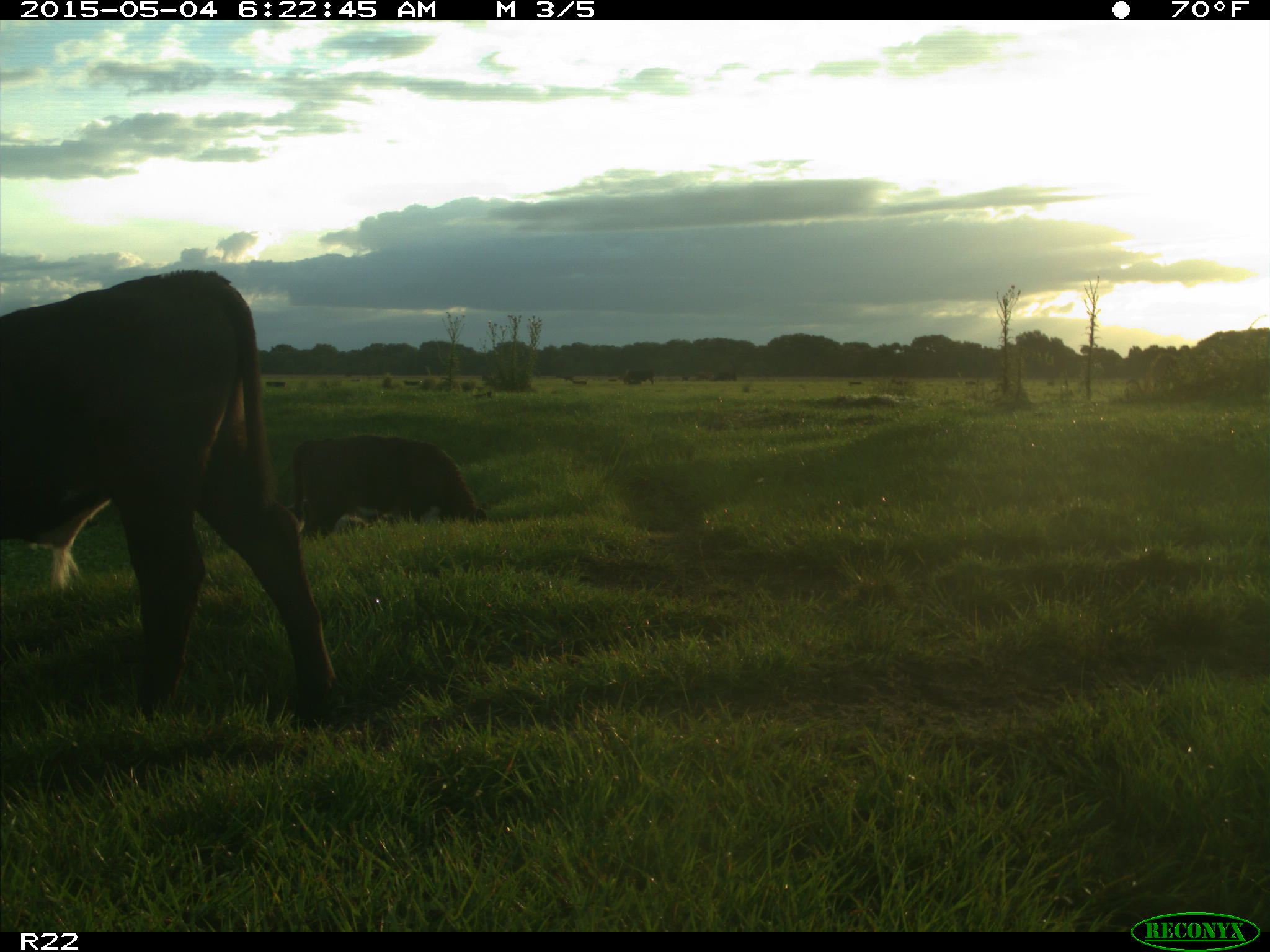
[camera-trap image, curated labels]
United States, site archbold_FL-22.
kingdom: Animalia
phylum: Chordata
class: Mammalia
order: Artiodactyla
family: Bovidae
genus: Bos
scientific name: Bos taurus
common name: domestic cow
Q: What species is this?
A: Bos taurus (domestic cow).